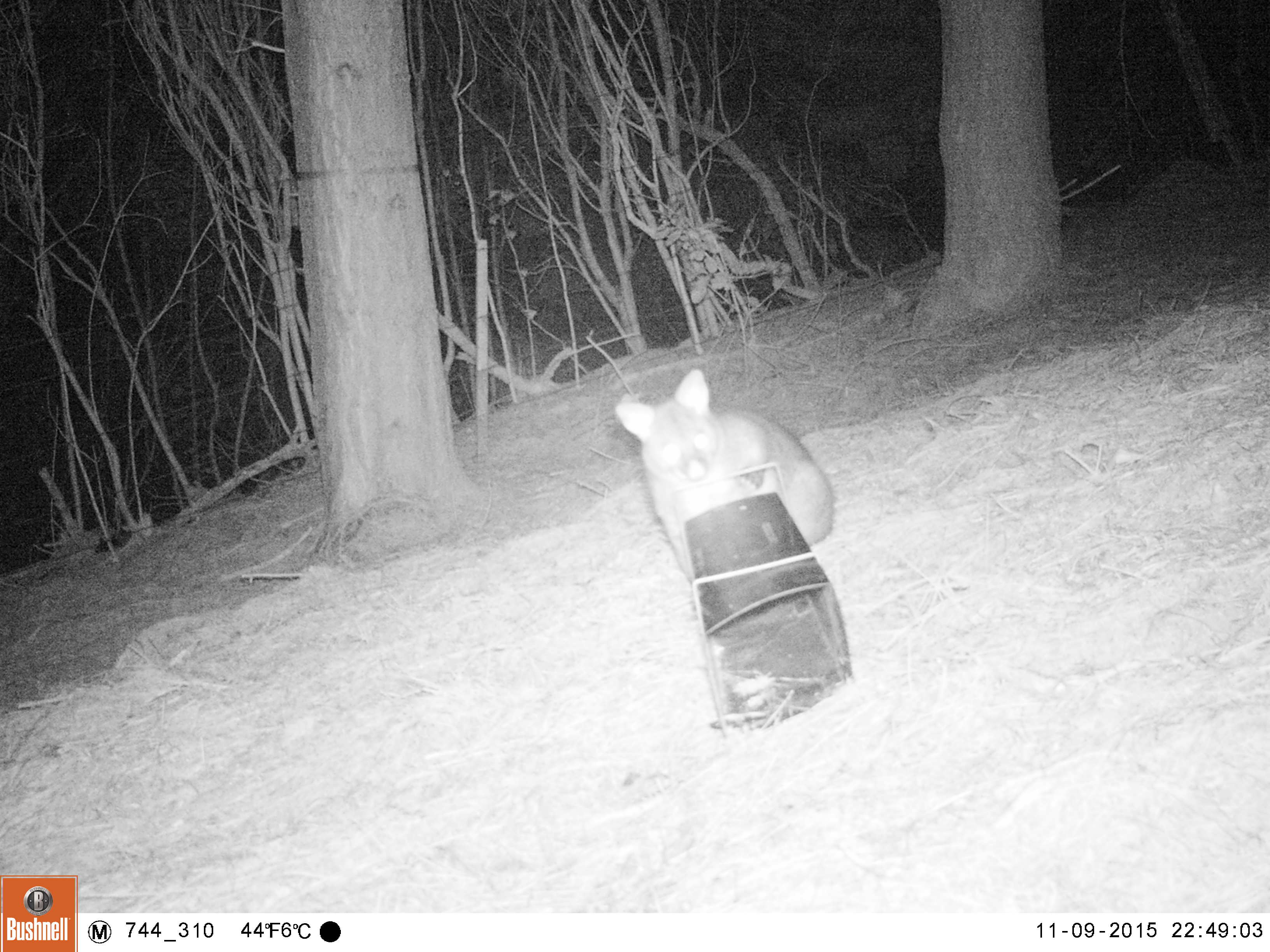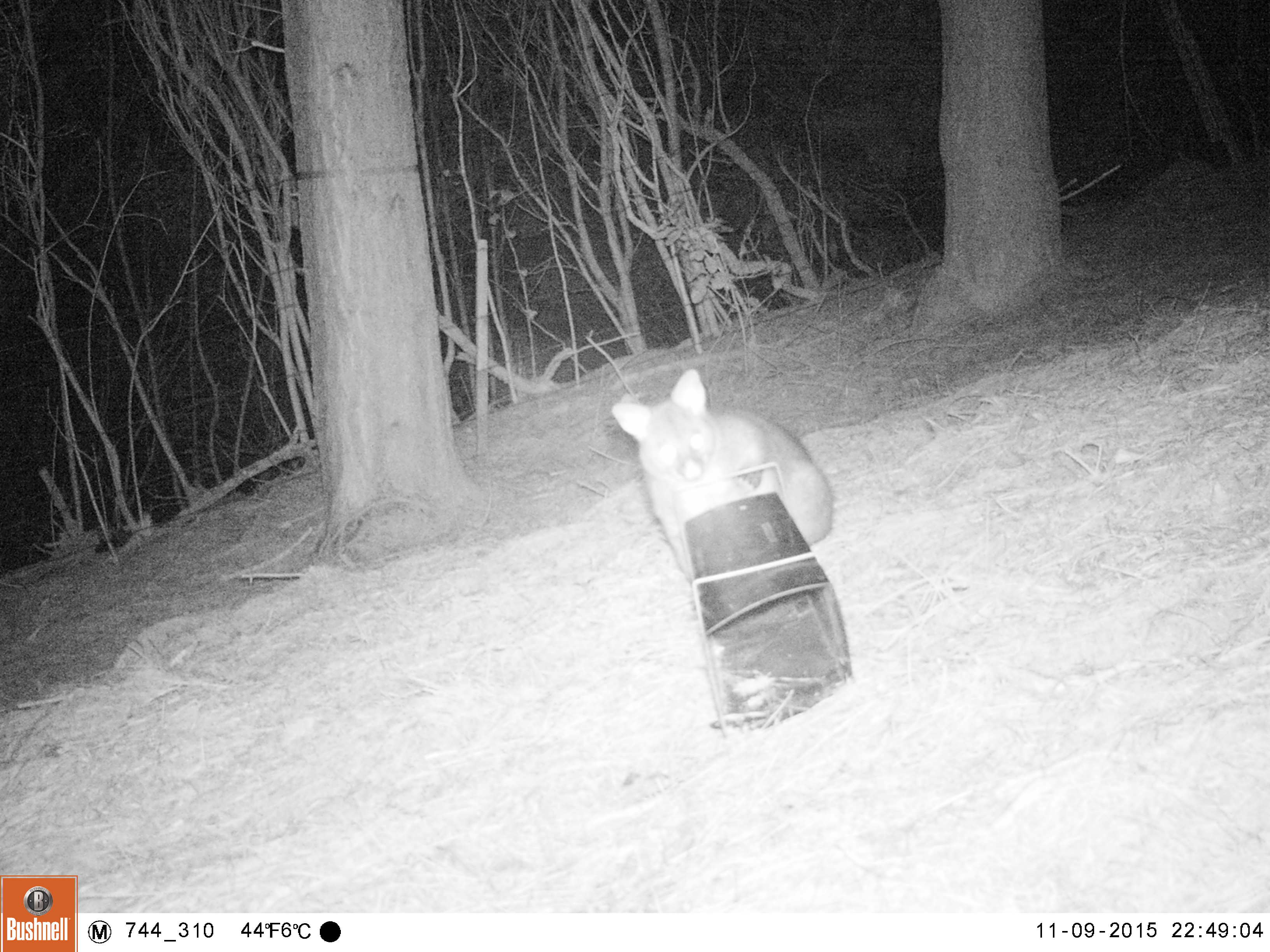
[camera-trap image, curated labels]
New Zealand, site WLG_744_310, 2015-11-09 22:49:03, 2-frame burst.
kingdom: Animalia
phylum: Chordata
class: Mammalia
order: Diprotodontia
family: Phalangeridae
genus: Trichosurus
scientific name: Trichosurus vulpecula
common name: common brushtail possum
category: possum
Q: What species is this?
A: Possum (common brushtail possum) (Trichosurus vulpecula).